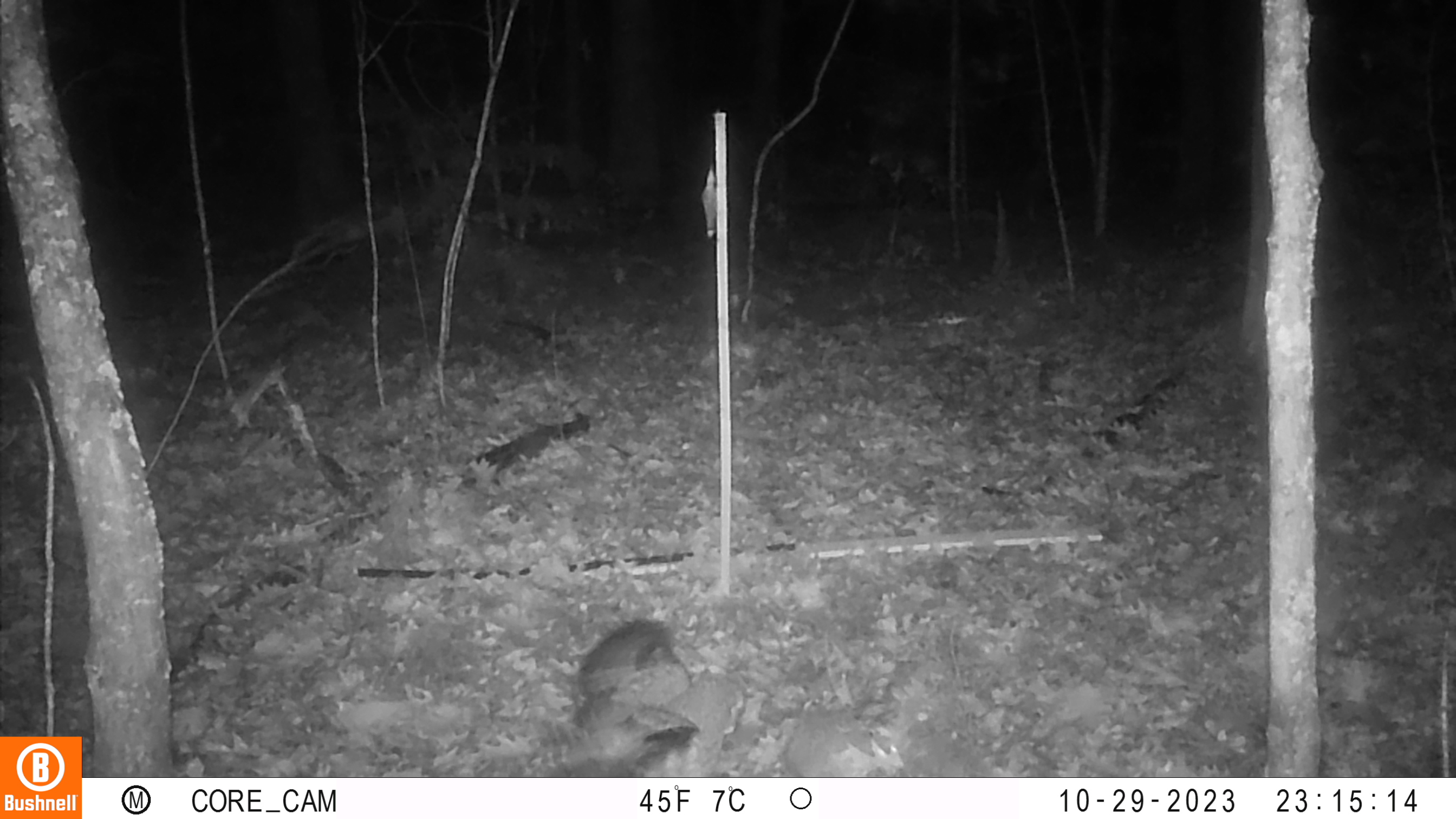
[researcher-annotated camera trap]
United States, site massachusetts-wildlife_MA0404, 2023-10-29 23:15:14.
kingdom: Animalia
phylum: Chordata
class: Aves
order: Strigiformes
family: Strigidae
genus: Strix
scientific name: Strix varia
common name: barred owl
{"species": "barred owl (Strix varia)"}